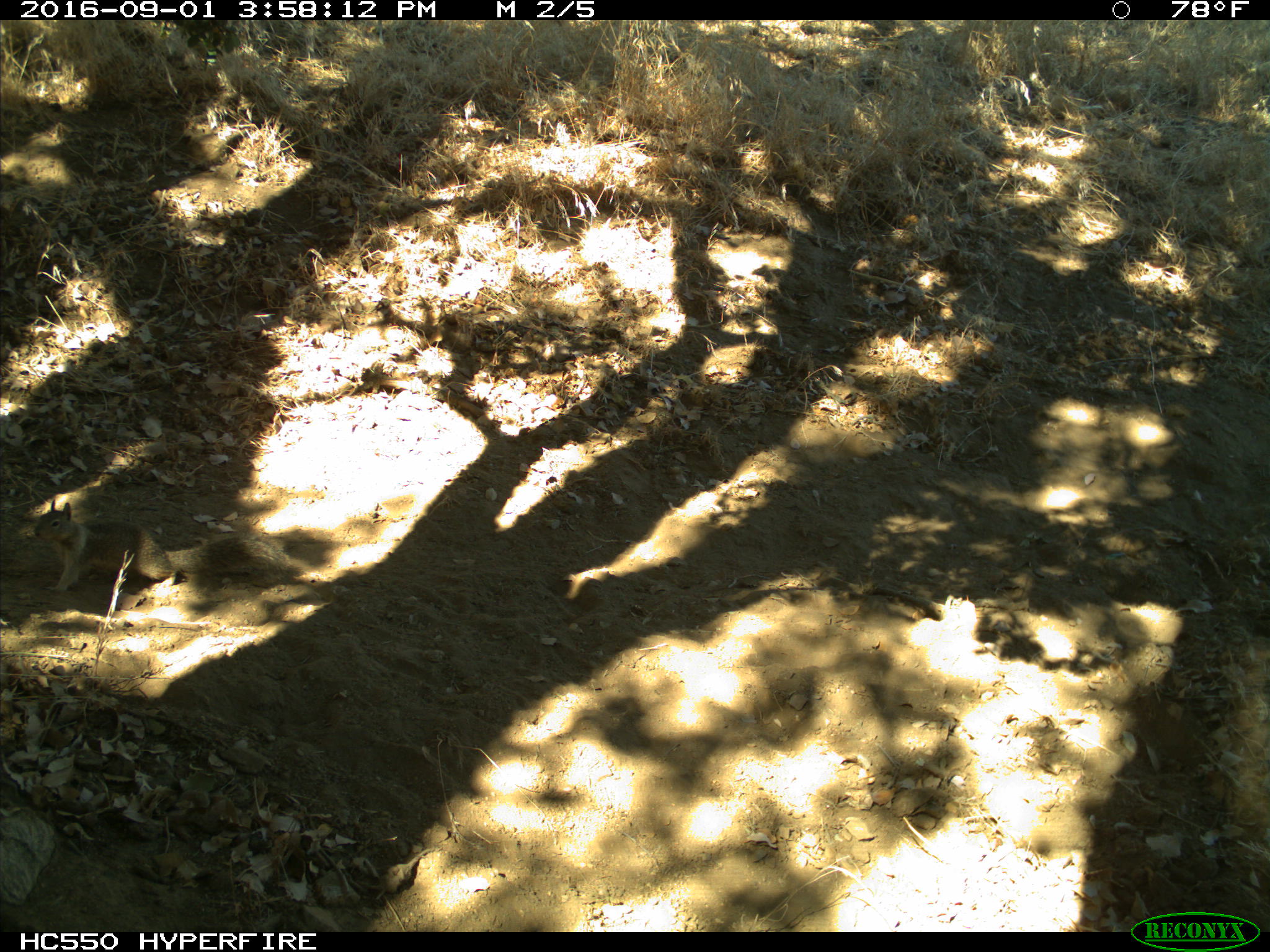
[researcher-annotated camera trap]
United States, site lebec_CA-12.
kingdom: Animalia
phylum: Chordata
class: Mammalia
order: Rodentia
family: Sciuridae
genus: Otospermophilus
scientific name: Otospermophilus beecheyi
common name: california ground squirrel